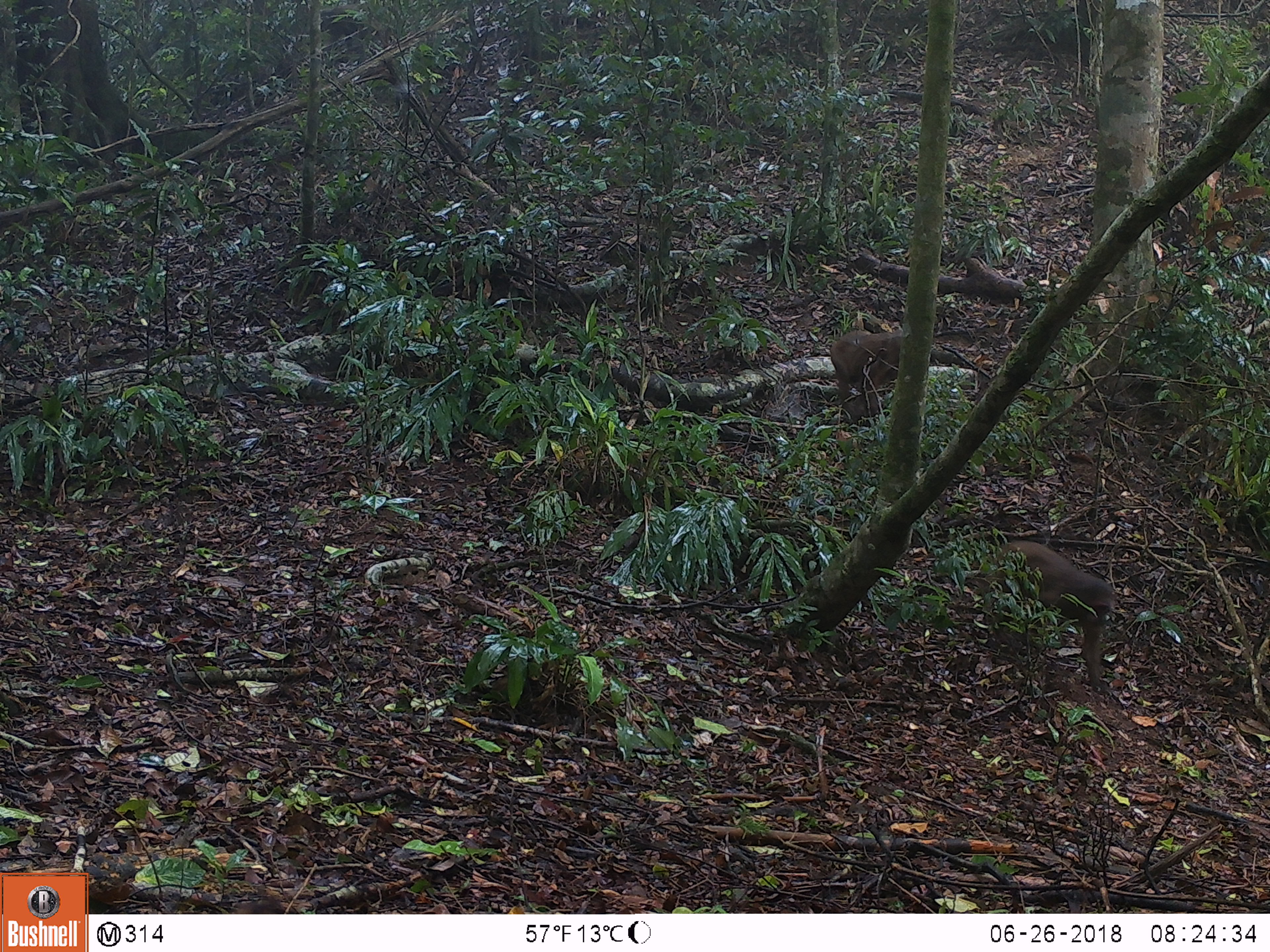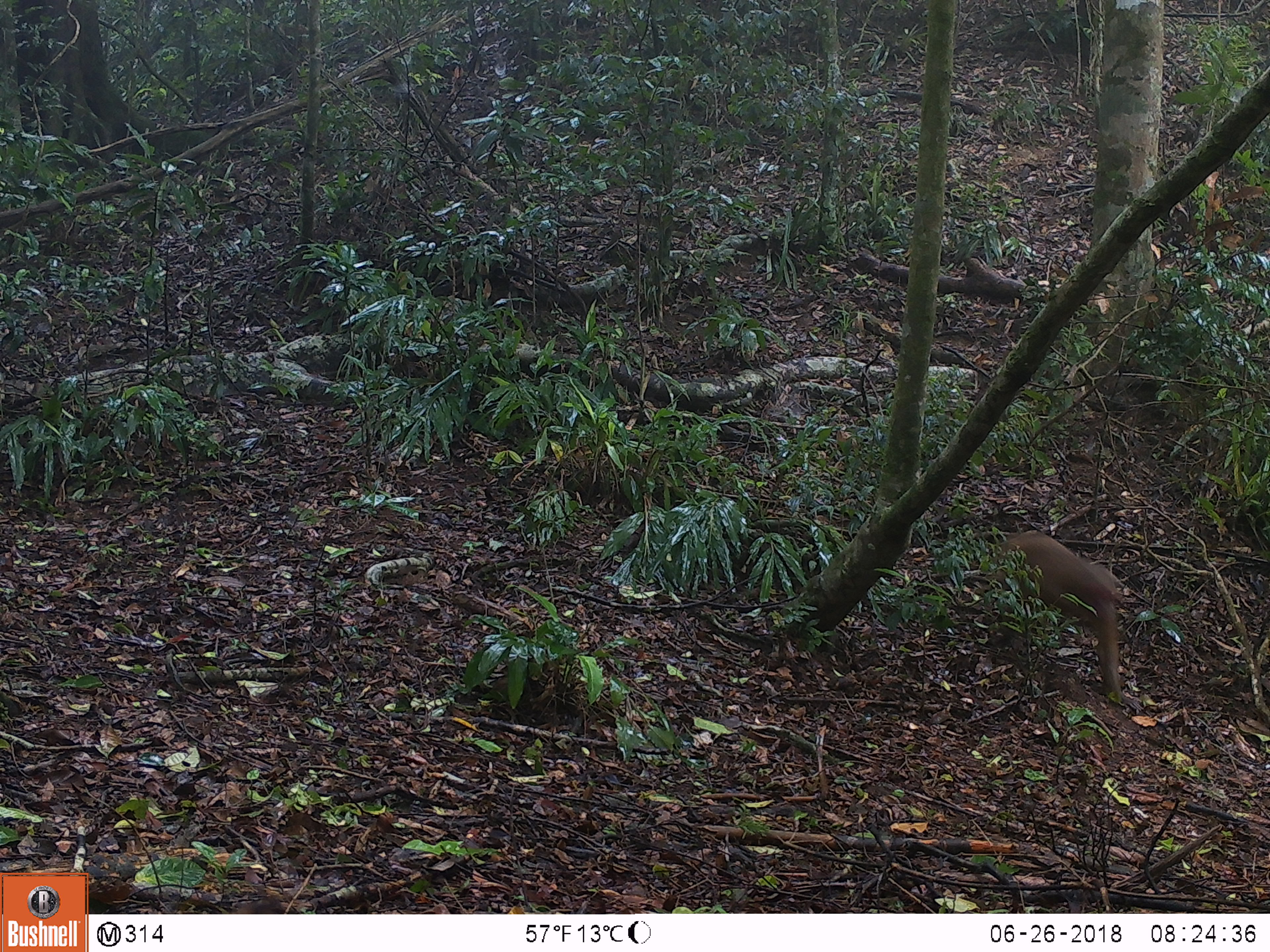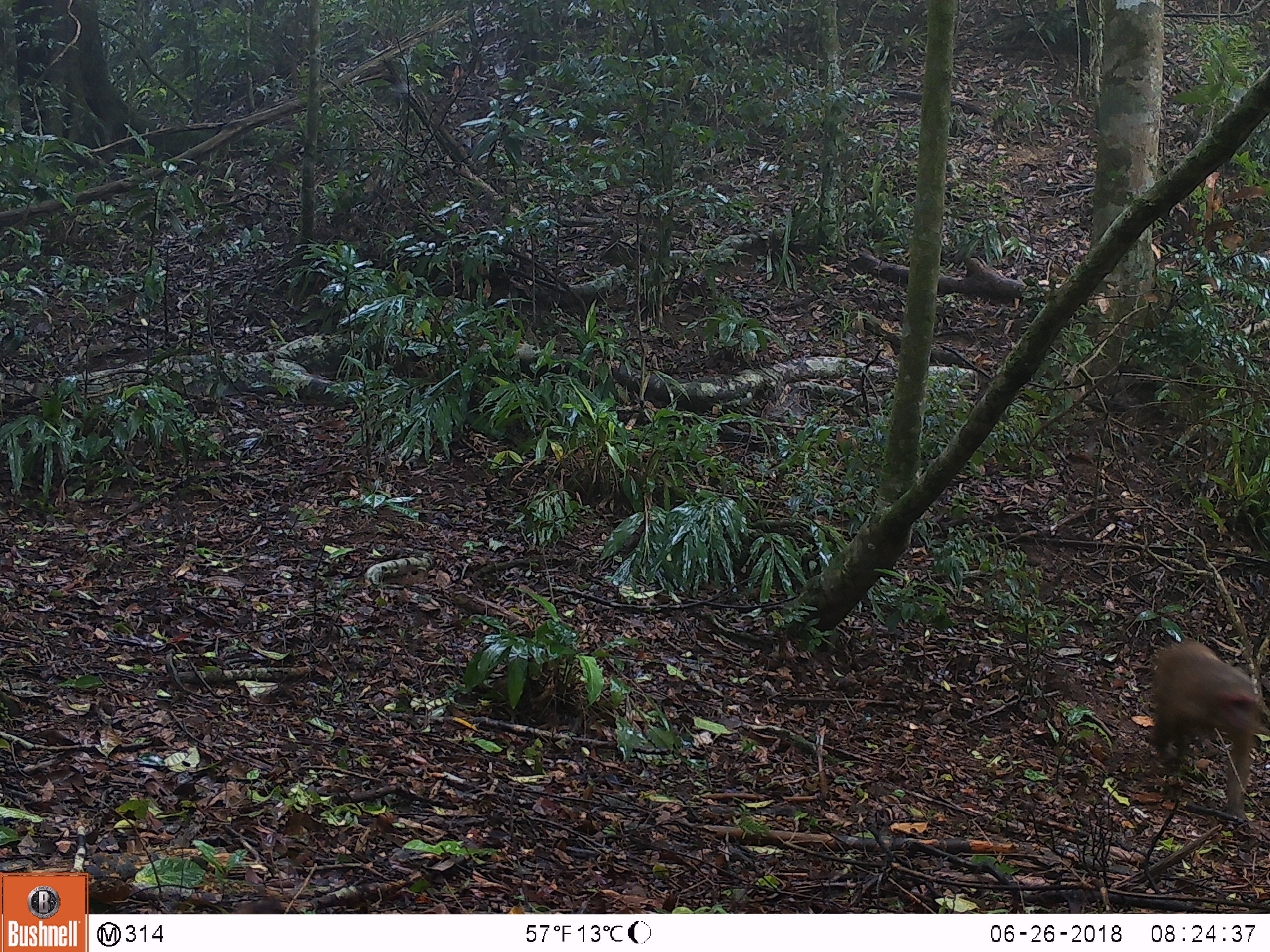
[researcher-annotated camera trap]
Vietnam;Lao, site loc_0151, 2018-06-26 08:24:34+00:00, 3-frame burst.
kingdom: Animalia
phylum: Chordata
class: Mammalia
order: Primates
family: Cercopithecidae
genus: Macaca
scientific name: Macaca arctoides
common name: stump-tailed macaque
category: stump tailed macaque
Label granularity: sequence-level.